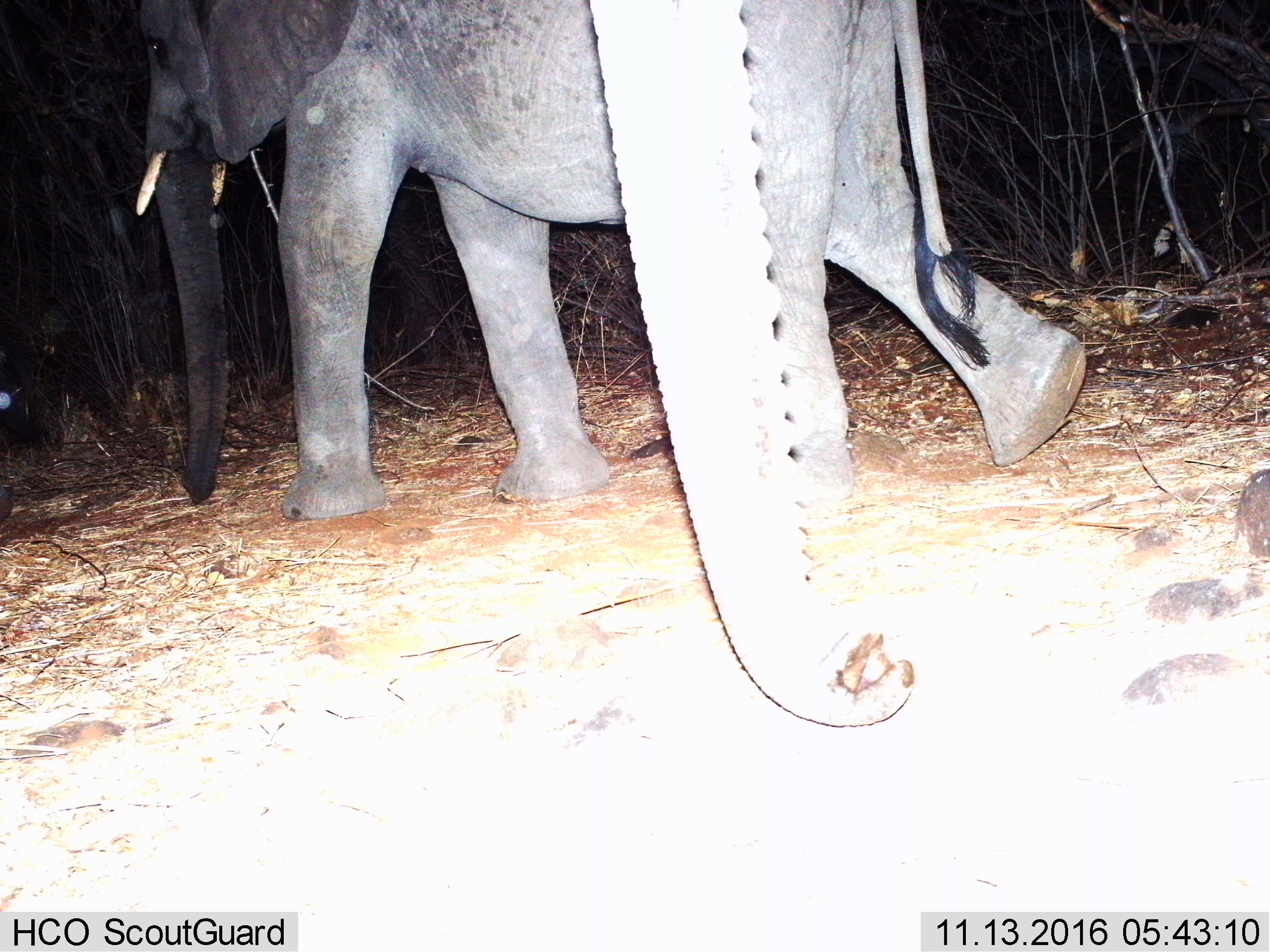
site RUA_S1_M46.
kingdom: Animalia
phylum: Chordata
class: Mammalia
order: Proboscidea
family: Elephantidae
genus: Loxodonta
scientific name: Loxodonta africana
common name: african bush elephant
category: elephant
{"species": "elephant (african bush elephant) (Loxodonta africana)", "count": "2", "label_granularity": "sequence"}